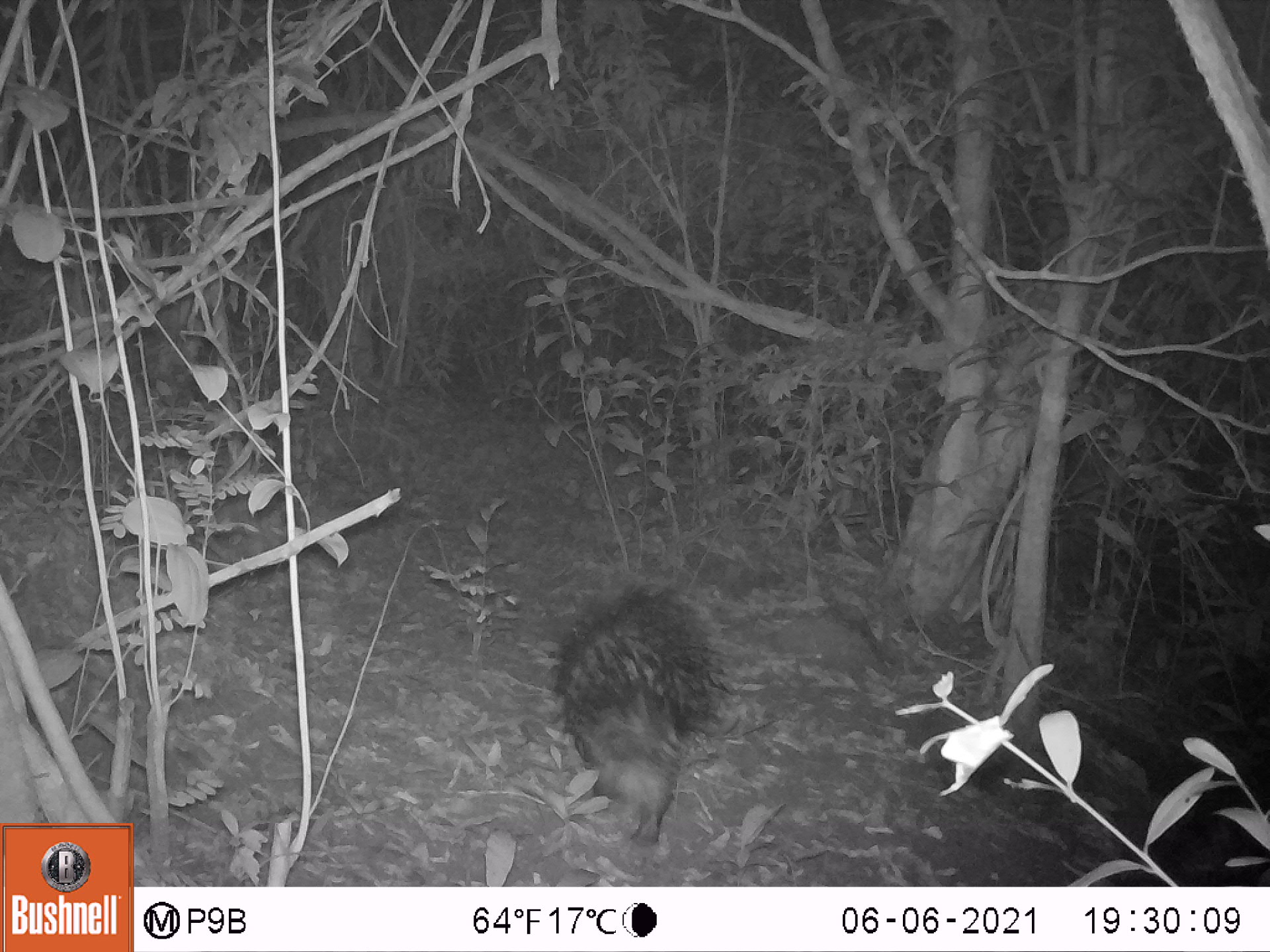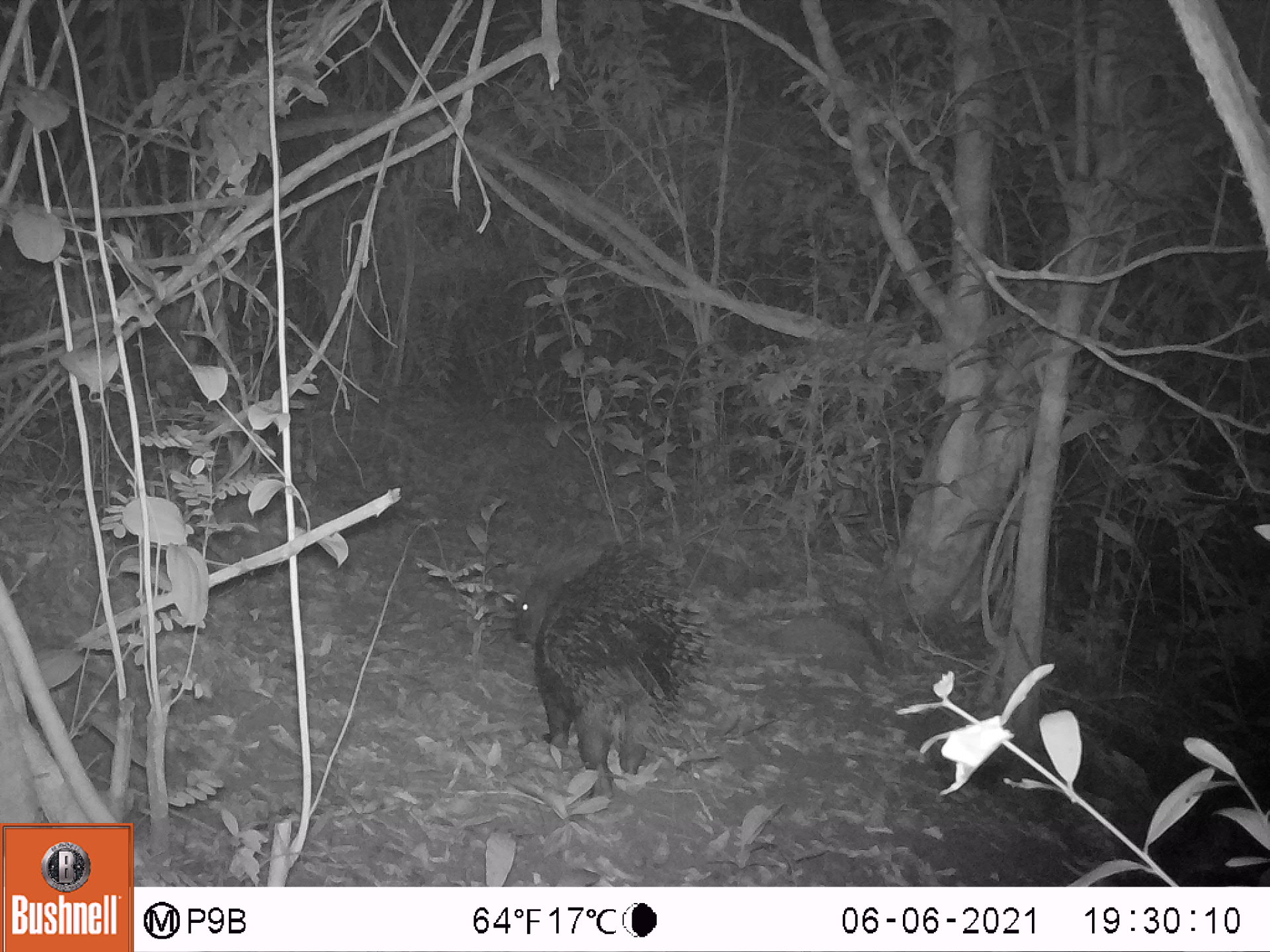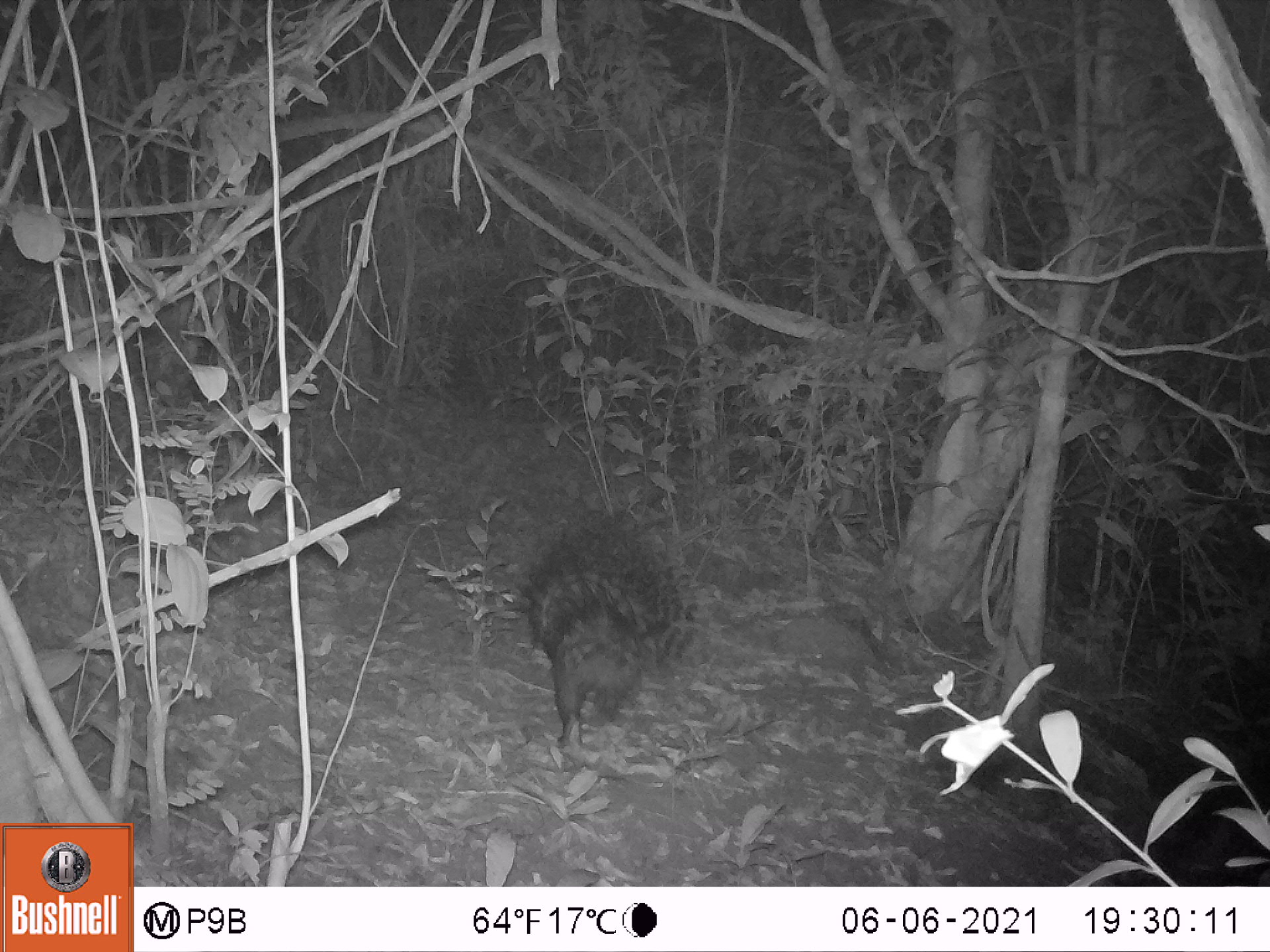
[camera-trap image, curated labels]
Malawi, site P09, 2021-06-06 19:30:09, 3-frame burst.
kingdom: Animalia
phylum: Chordata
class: Mammalia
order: Rodentia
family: Hystricidae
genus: Hystrix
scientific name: Hystrix africaeaustralis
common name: cape porcupine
Cape porcupine (Hystrix africaeaustralis), count 1.